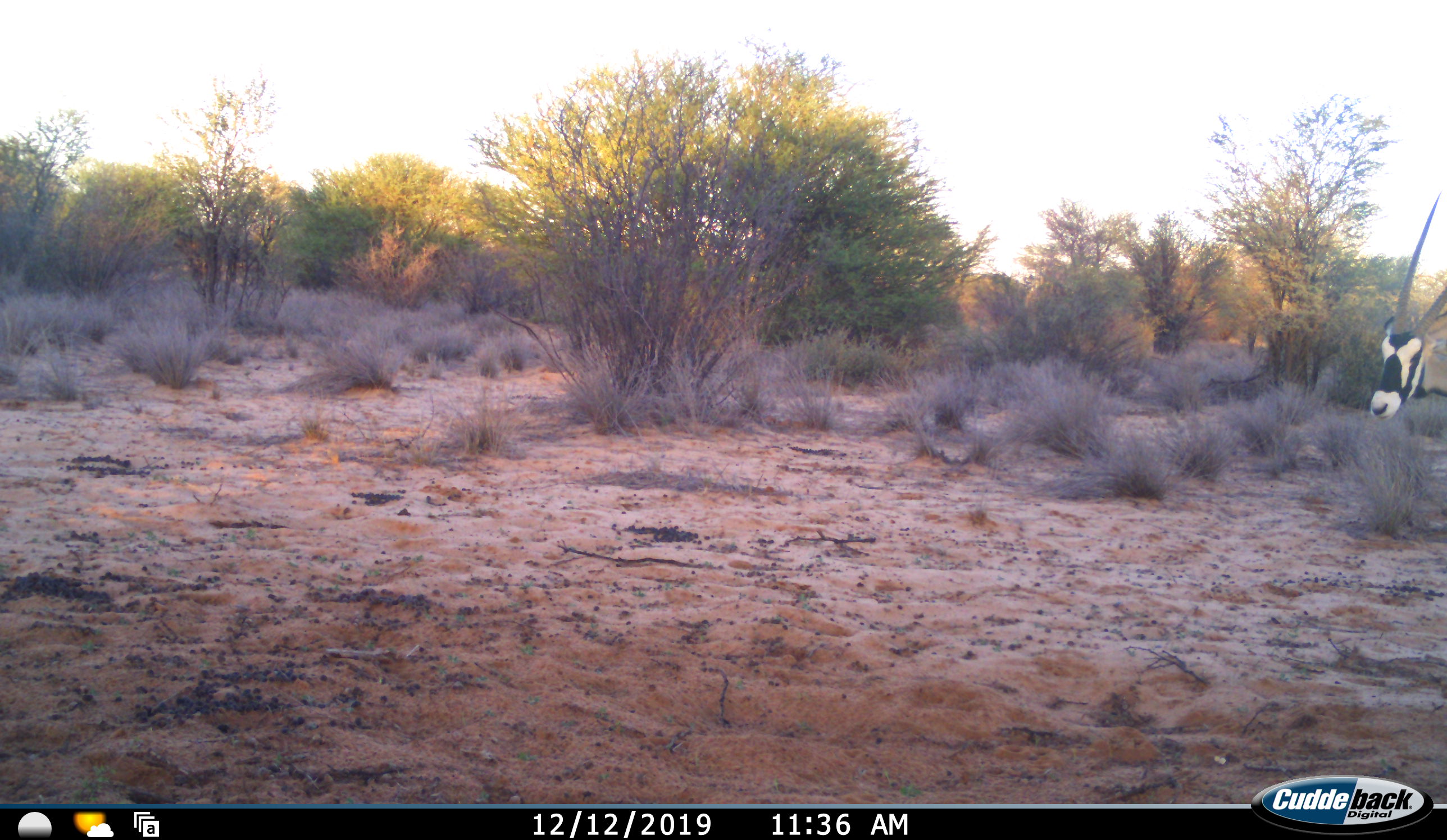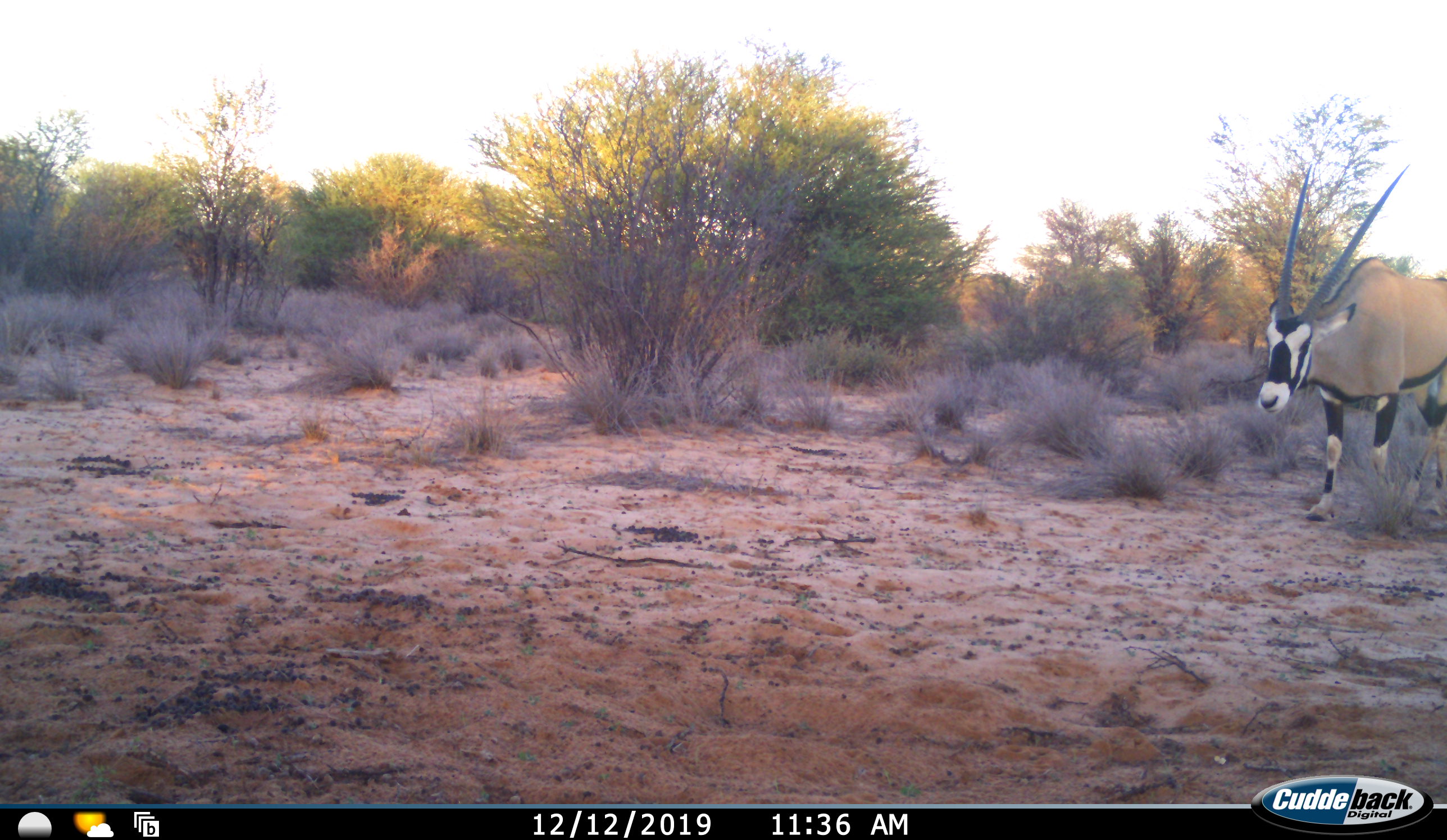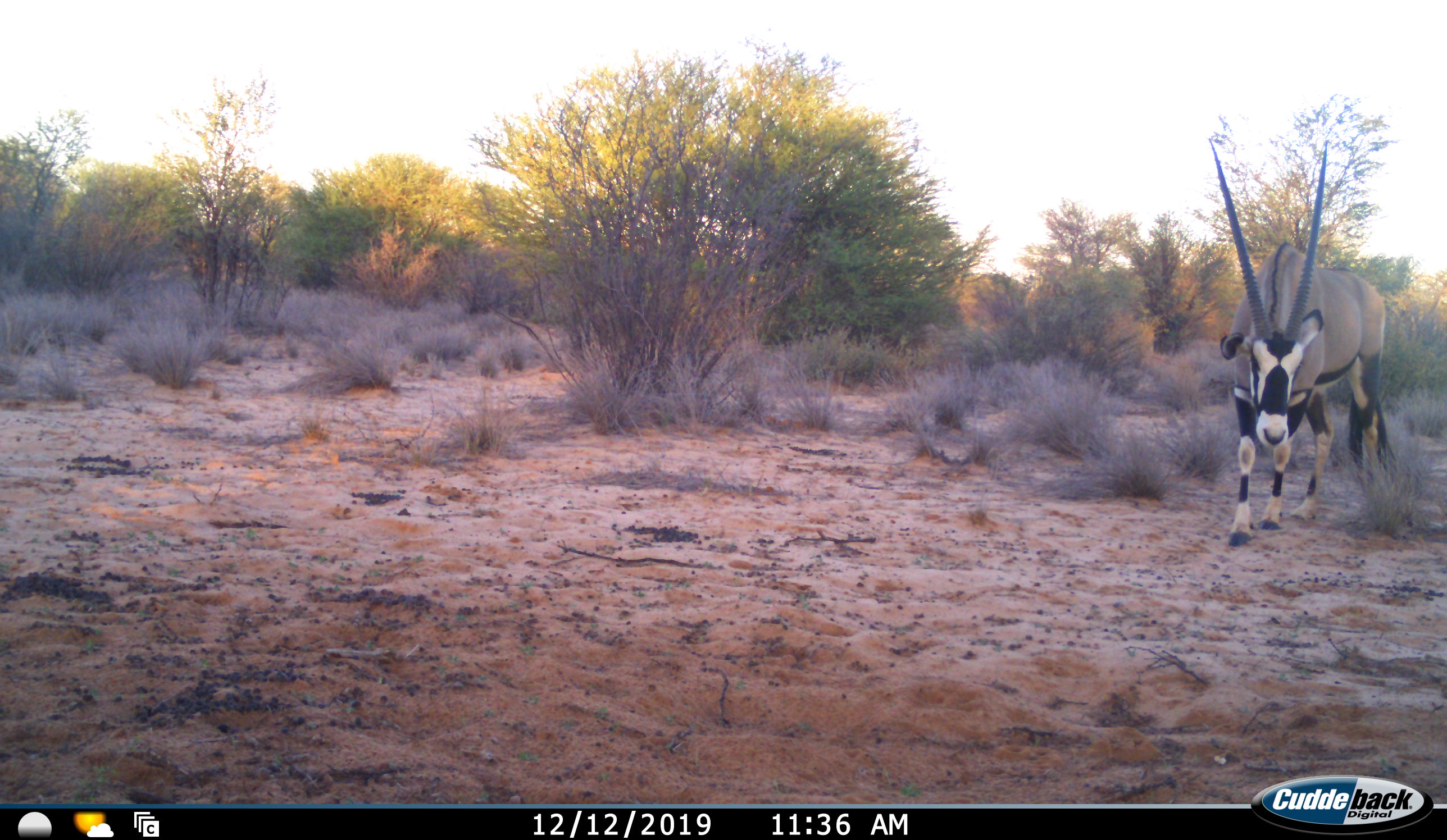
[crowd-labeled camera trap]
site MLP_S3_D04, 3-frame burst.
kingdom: Animalia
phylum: Chordata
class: Mammalia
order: Artiodactyla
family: Bovidae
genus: Oryx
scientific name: Oryx gazella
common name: gemsbok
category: oryx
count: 1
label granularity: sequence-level